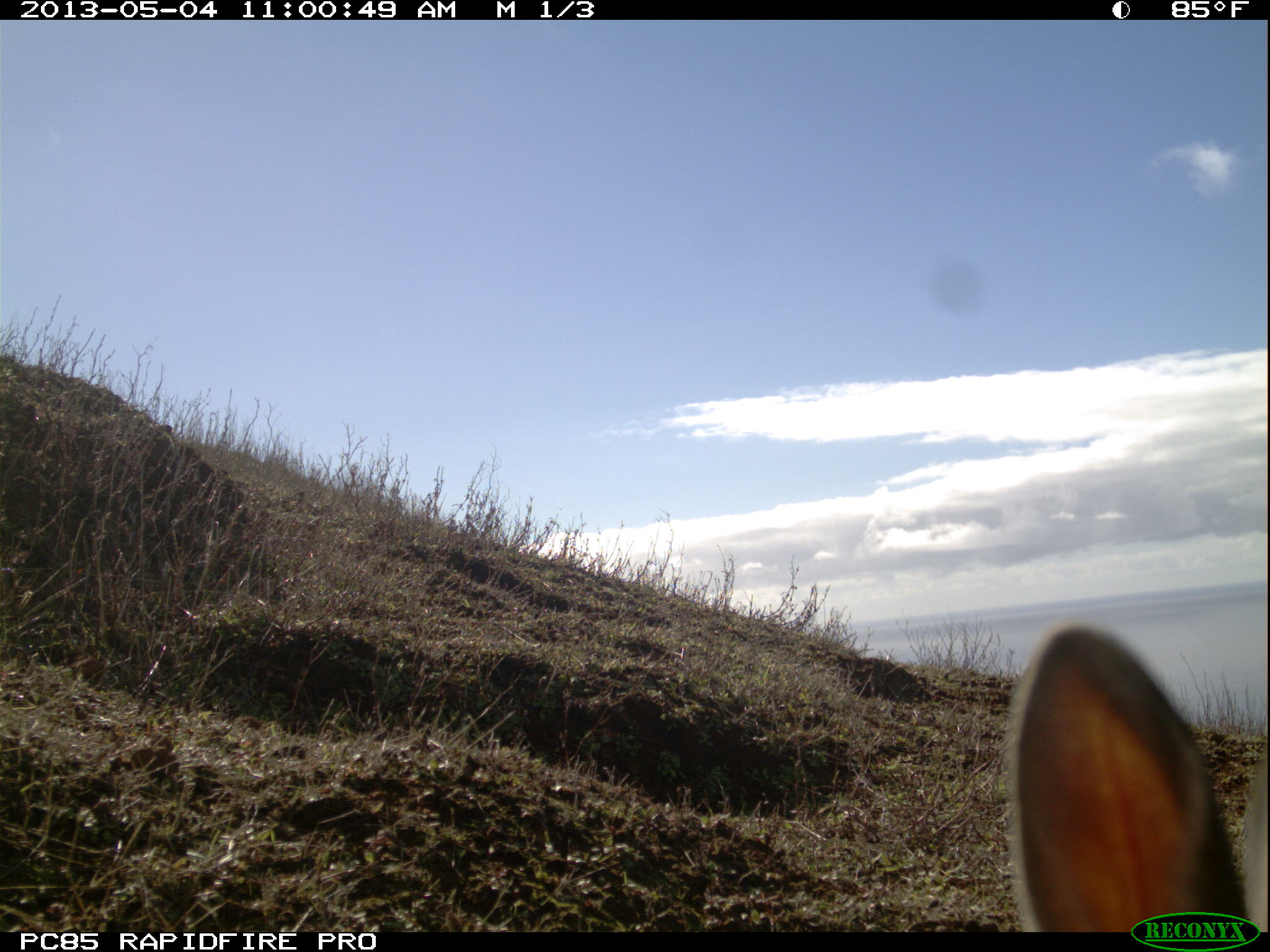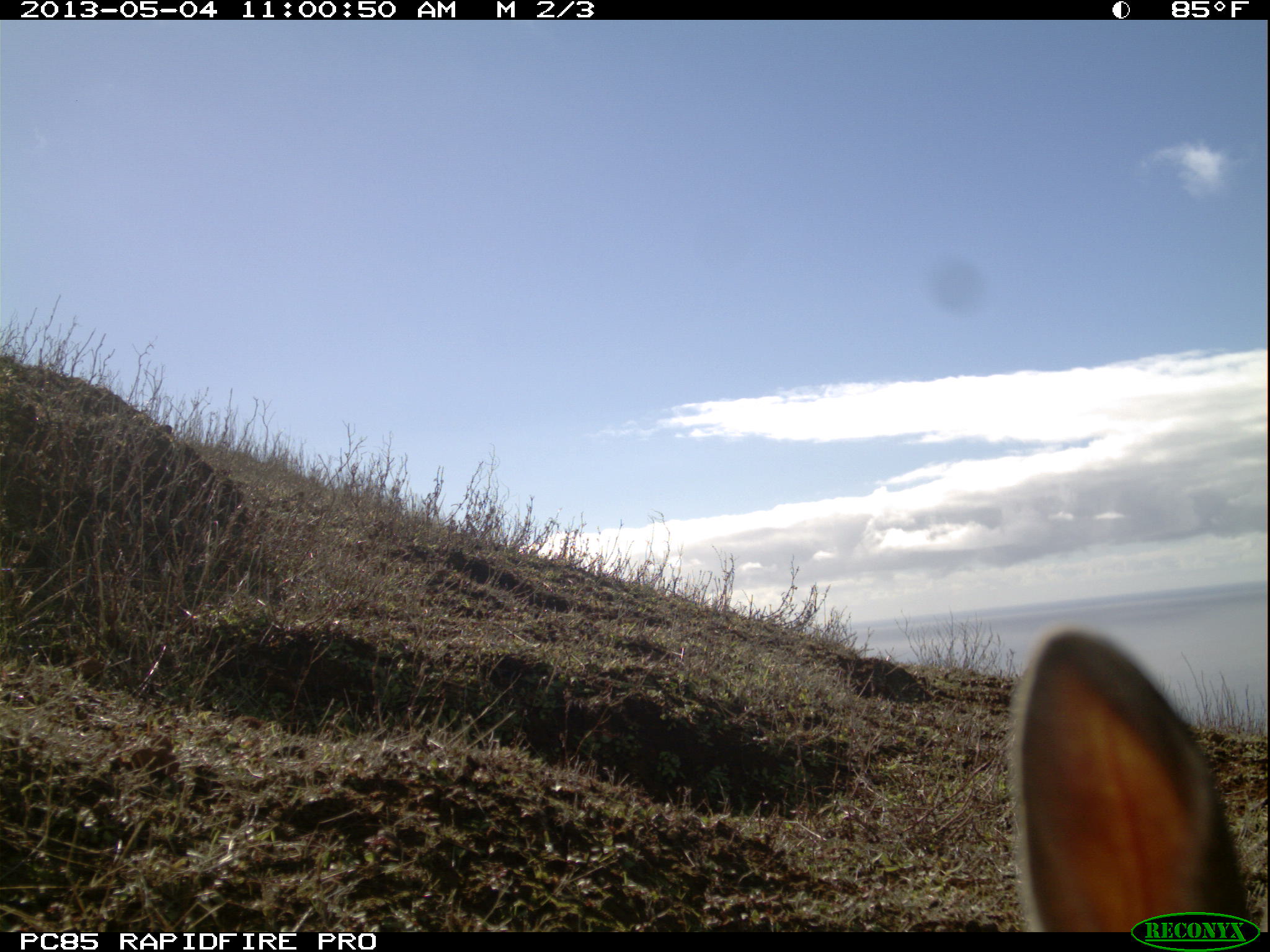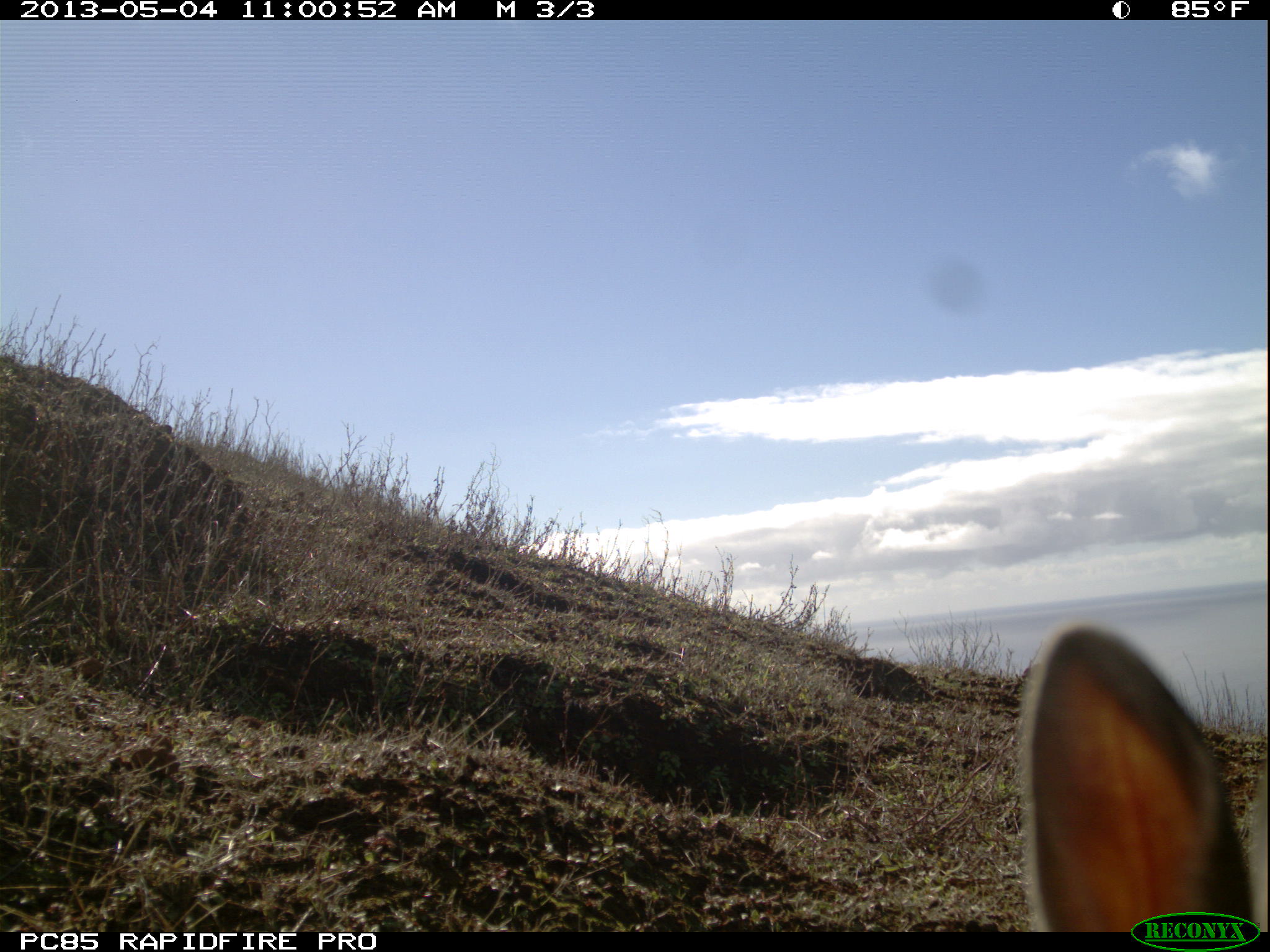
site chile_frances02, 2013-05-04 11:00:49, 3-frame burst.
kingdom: Animalia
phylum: Chordata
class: Mammalia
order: Lagomorpha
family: Leporidae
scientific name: Leporidae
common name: rabbits and hares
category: rabbit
Rabbit (rabbits and hares) (Leporidae).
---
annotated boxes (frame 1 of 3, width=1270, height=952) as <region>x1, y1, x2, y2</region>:
rabbit: <region>1006, 620, 1258, 911</region>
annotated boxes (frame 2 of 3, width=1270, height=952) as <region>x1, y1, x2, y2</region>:
rabbit: <region>1008, 627, 1259, 910</region>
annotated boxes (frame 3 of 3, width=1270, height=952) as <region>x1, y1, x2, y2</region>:
rabbit: <region>1019, 622, 1261, 910</region>